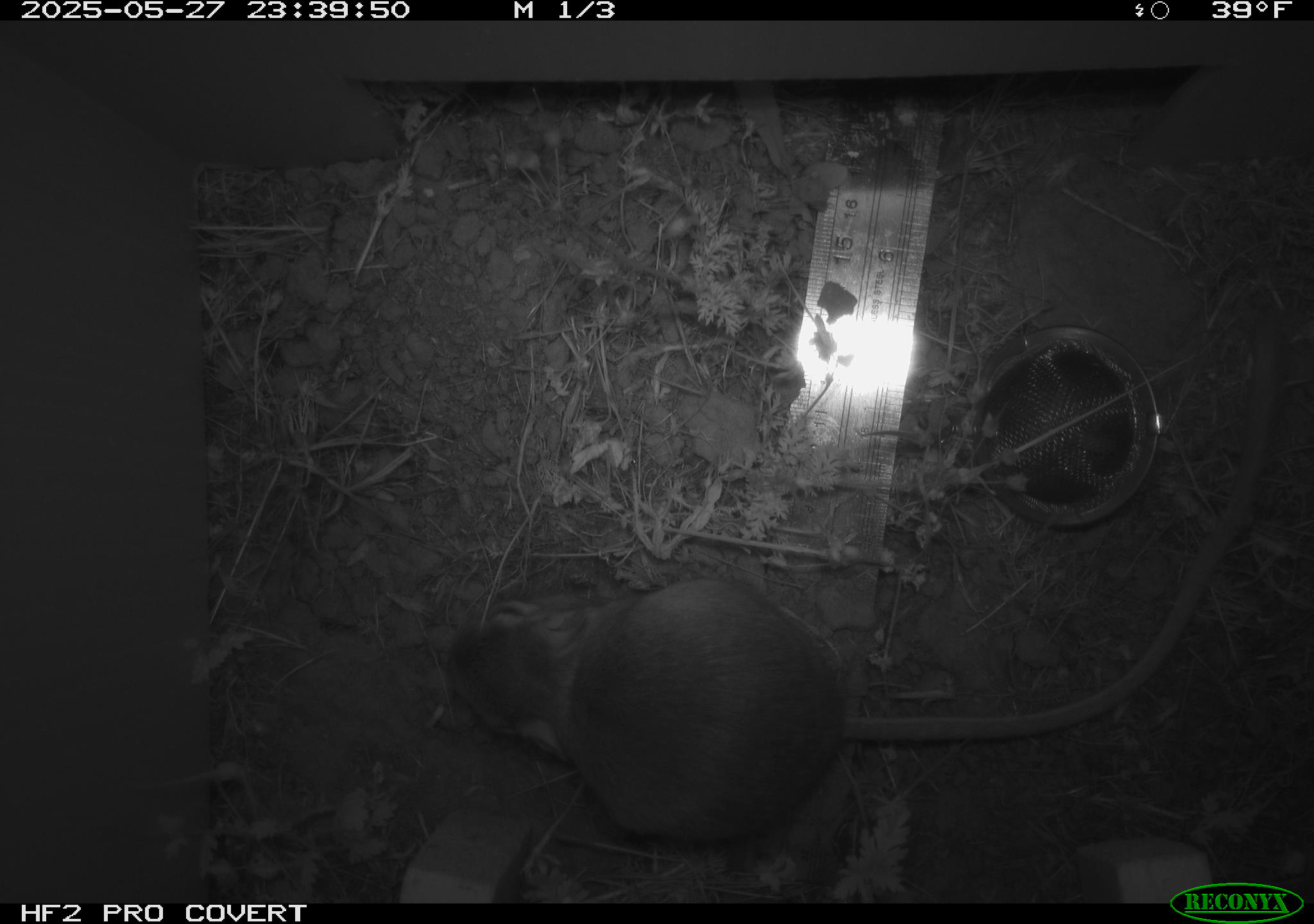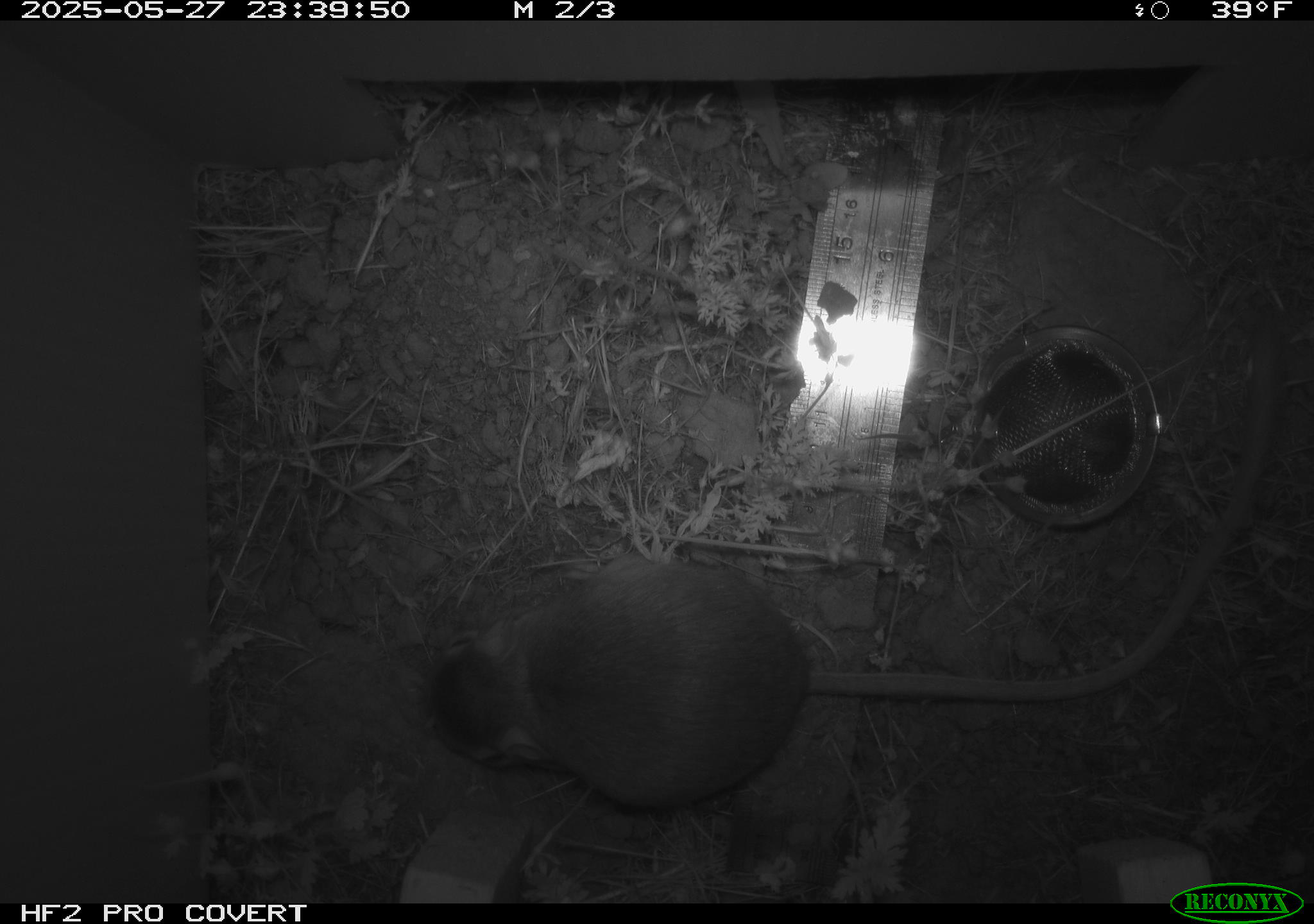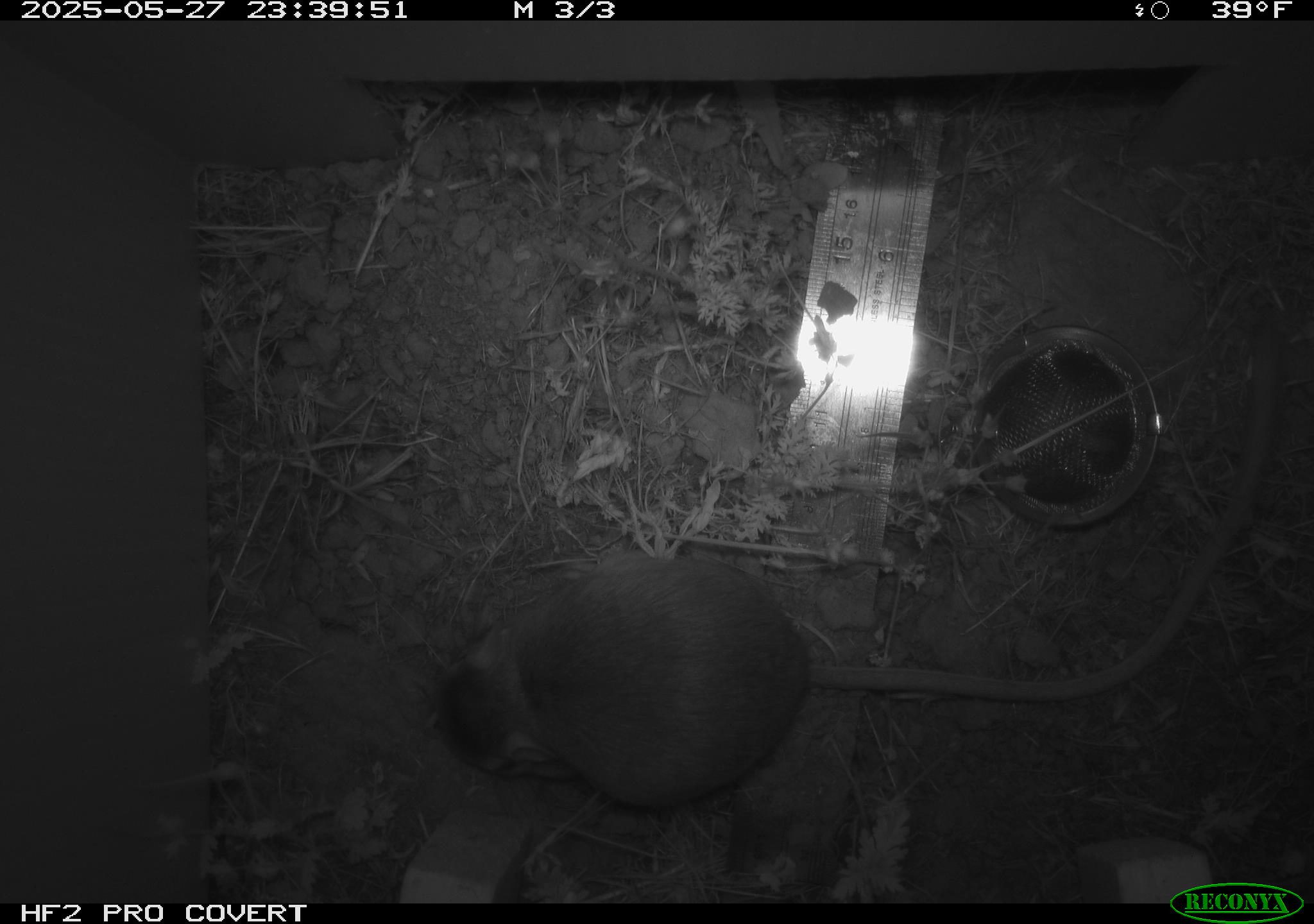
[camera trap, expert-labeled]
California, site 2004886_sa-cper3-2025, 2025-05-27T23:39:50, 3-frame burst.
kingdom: Animalia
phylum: Chordata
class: Mammalia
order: Rodentia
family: Heteromyidae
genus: Dipodomys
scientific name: Dipodomys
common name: kangaroo rats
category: dipodomys species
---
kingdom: Animalia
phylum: Chordata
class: Mammalia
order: Rodentia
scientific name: Rodentia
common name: rodent